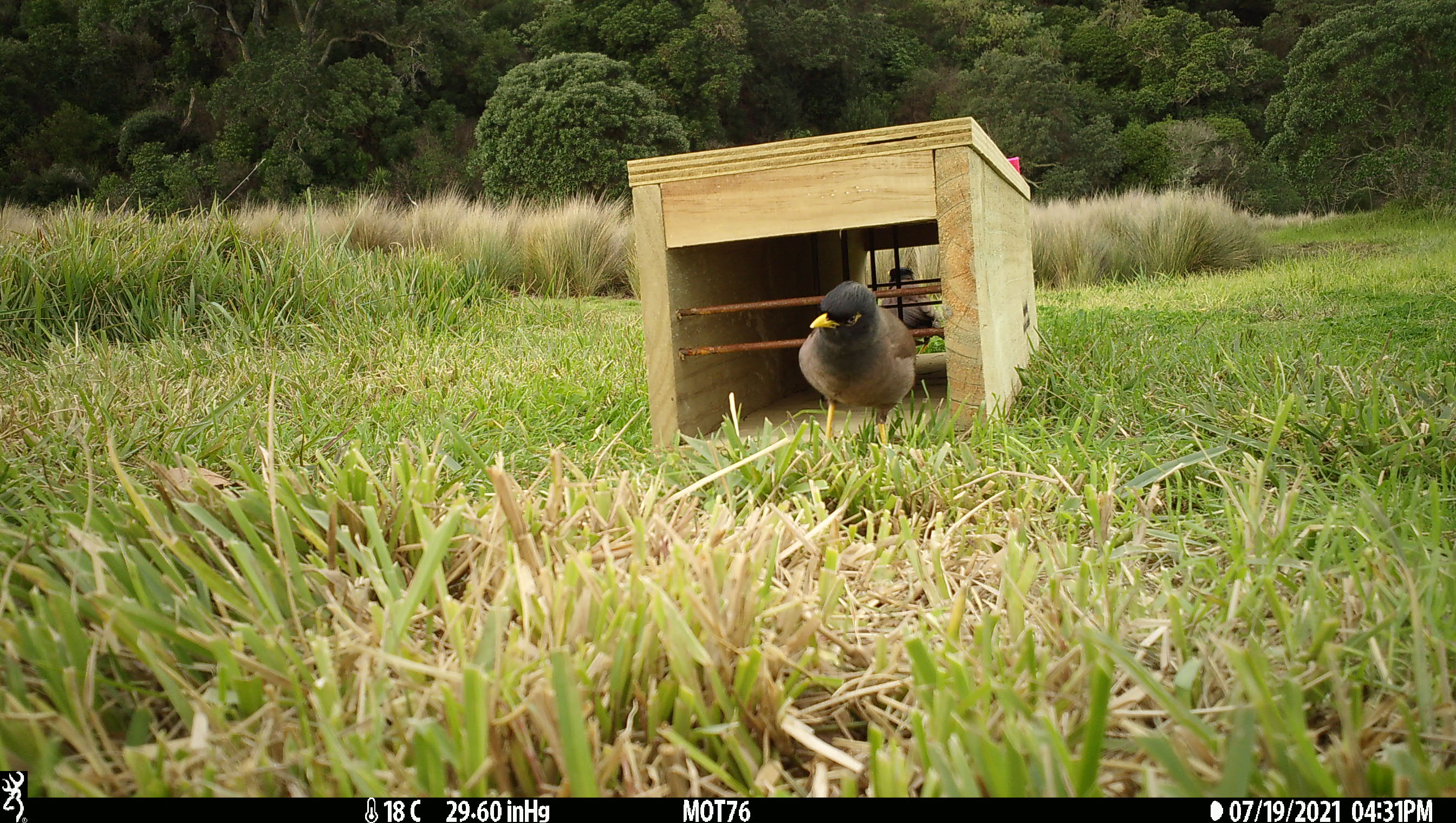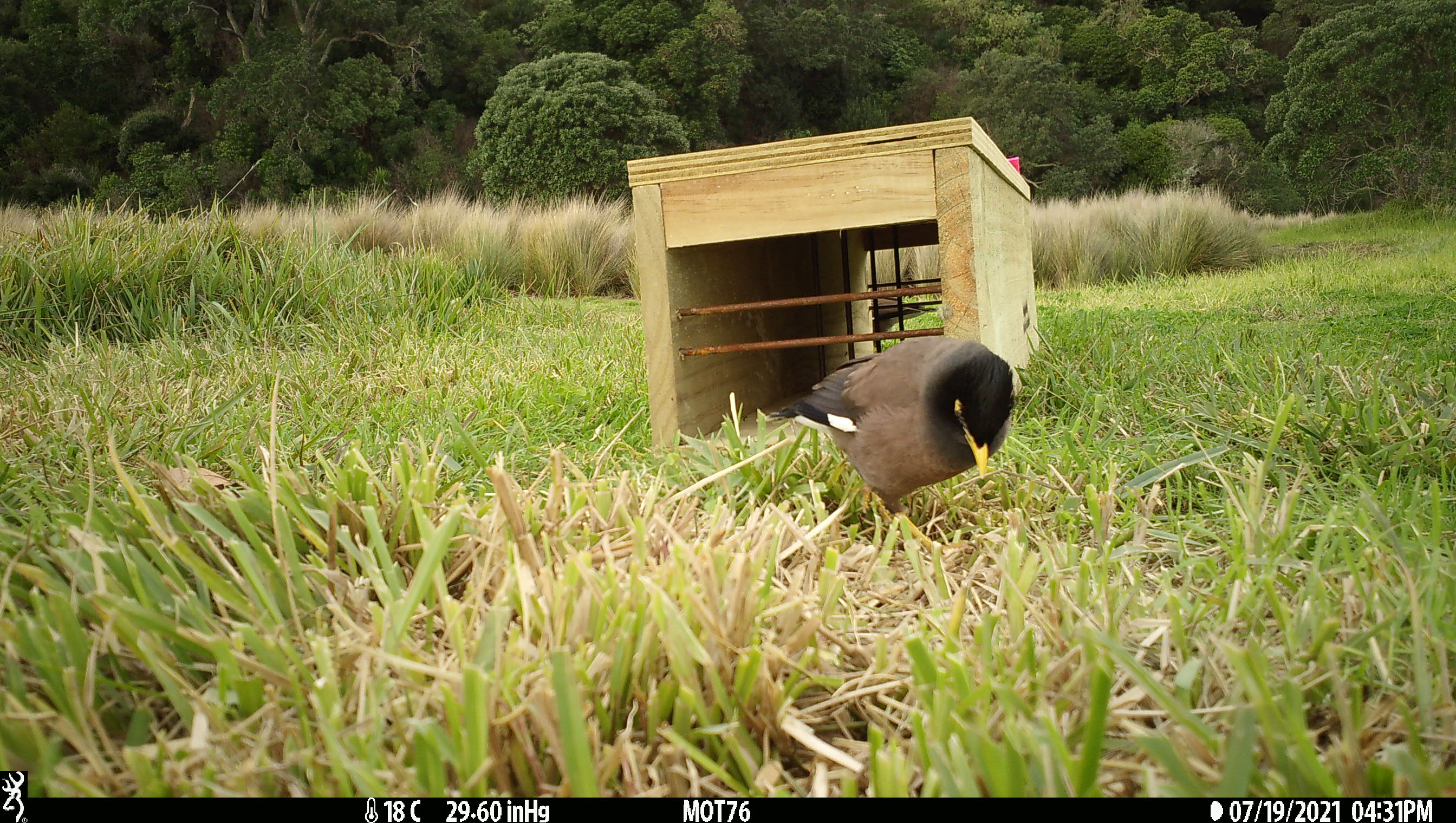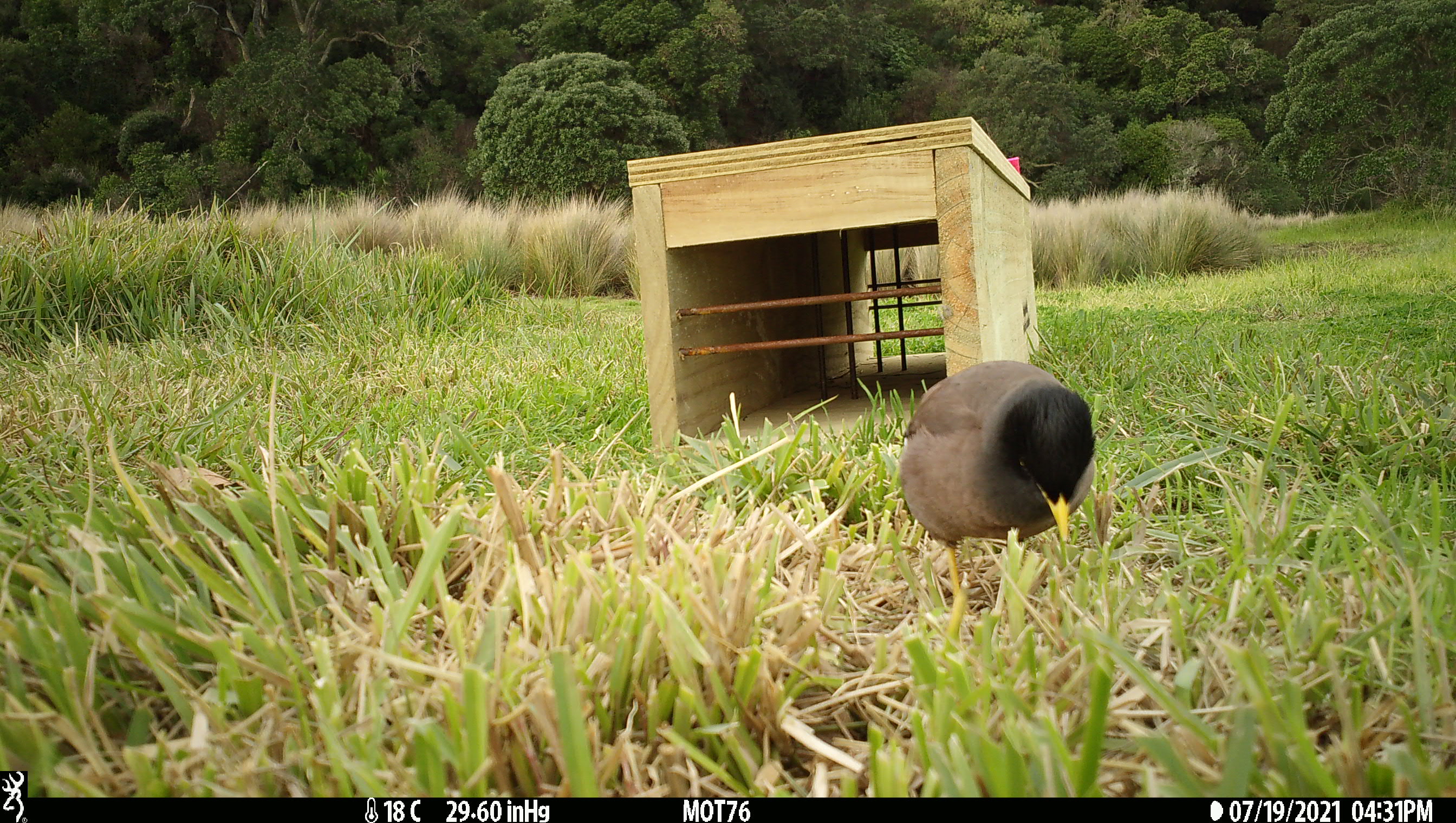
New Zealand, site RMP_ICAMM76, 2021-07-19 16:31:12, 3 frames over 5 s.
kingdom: Animalia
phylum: Chordata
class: Aves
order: Passeriformes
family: Sturnidae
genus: Acridotheres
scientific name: Acridotheres tristis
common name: common myna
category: myna